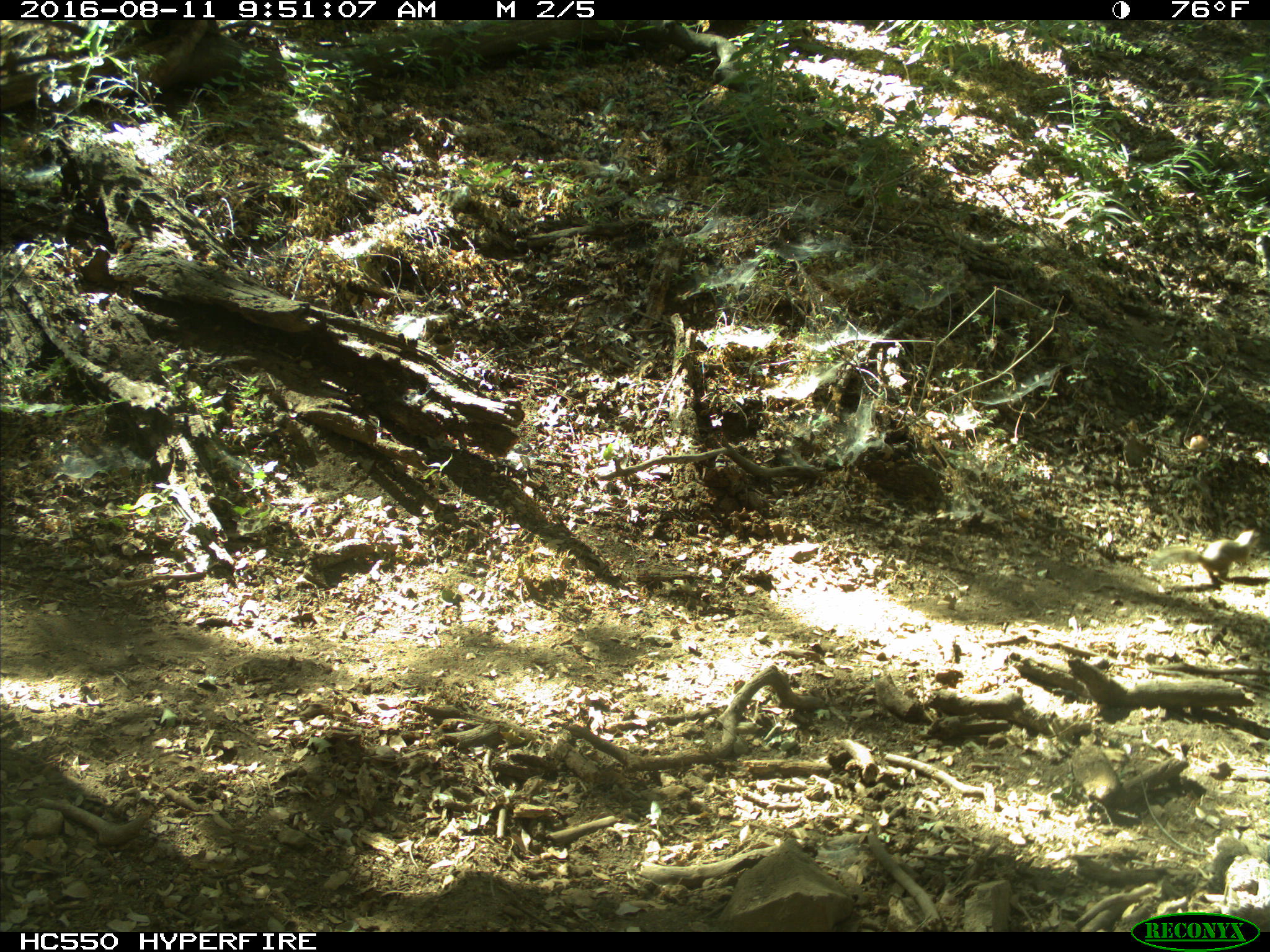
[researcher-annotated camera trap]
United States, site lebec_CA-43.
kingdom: Animalia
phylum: Chordata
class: Mammalia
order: Rodentia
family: Sciuridae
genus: Otospermophilus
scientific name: Otospermophilus beecheyi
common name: california ground squirrel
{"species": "Otospermophilus beecheyi (california ground squirrel)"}